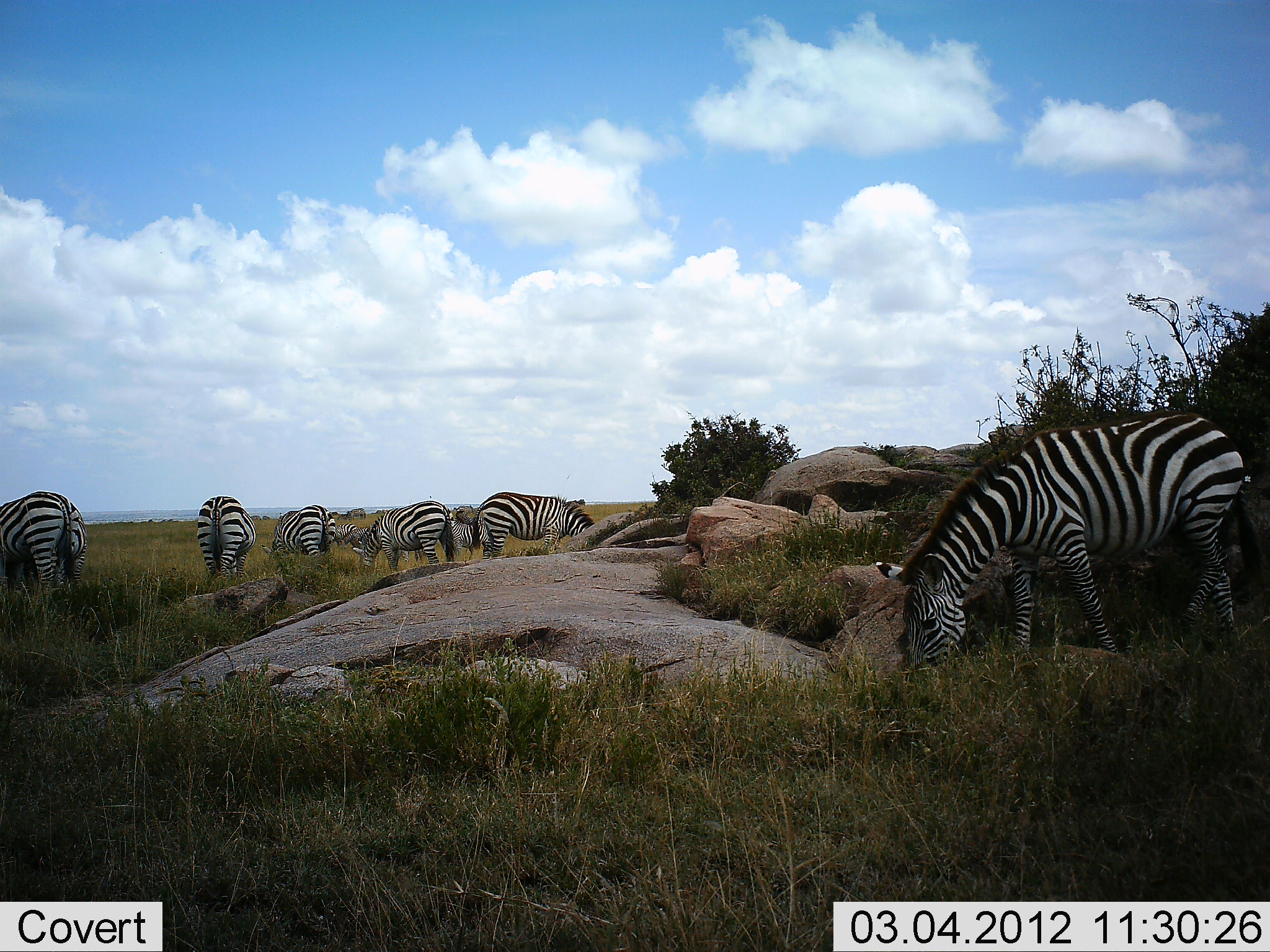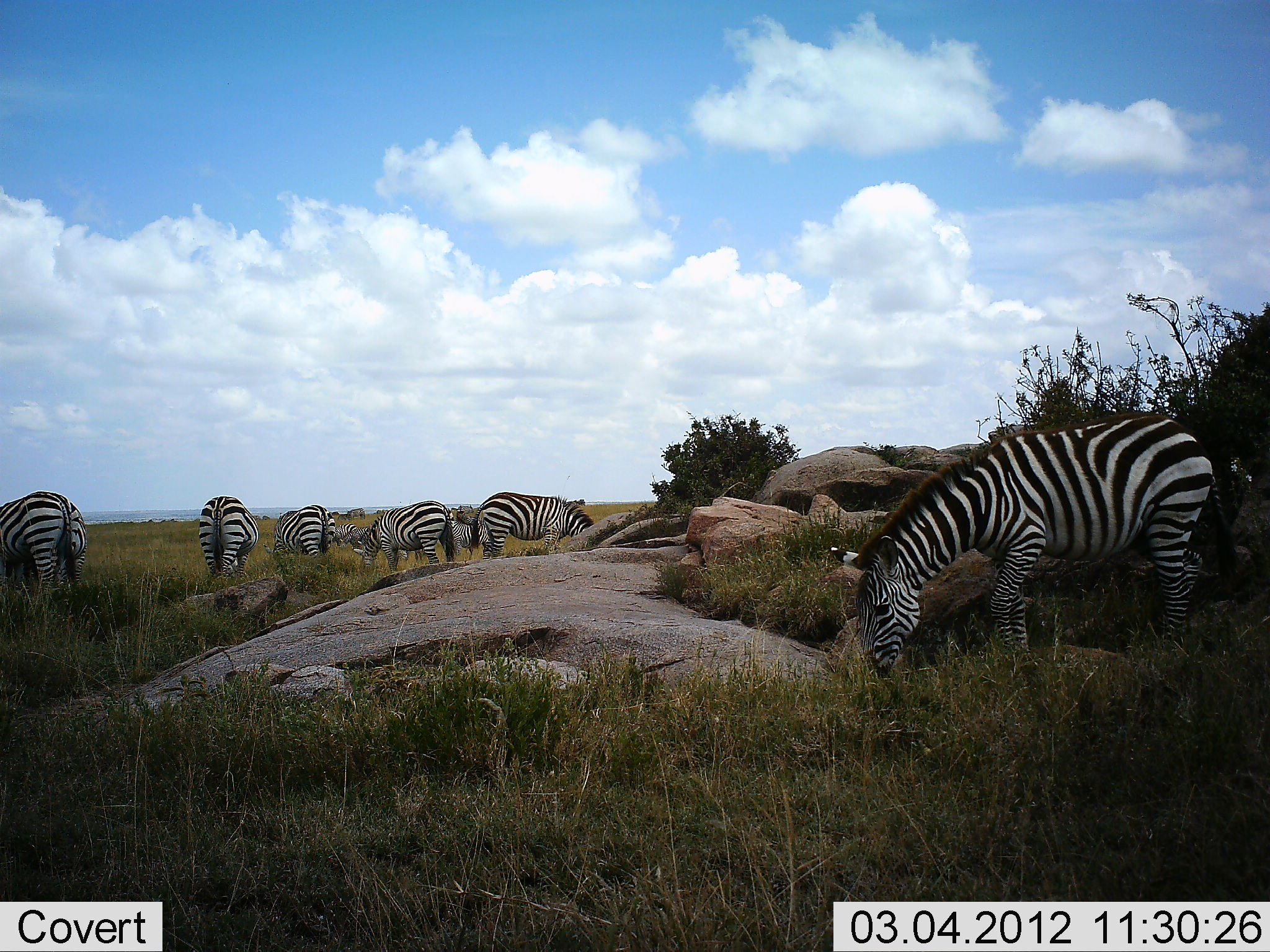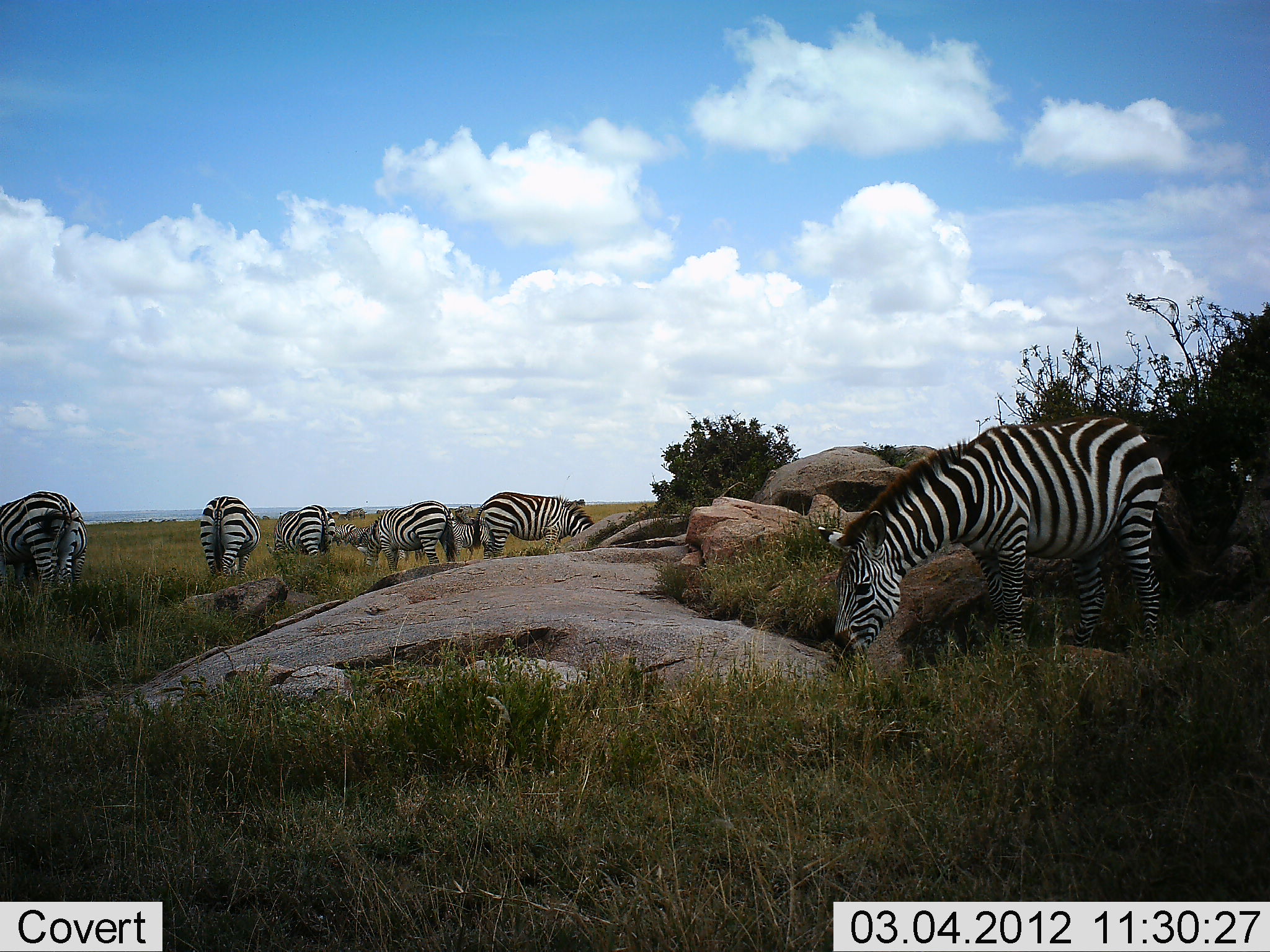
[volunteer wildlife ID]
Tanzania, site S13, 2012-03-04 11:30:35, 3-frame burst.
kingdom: Animalia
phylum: Chordata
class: Mammalia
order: Perissodactyla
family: Equidae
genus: Equus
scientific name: Equus quagga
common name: plains zebra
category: zebra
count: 8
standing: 35%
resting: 5%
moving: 15%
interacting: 5%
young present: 5%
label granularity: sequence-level